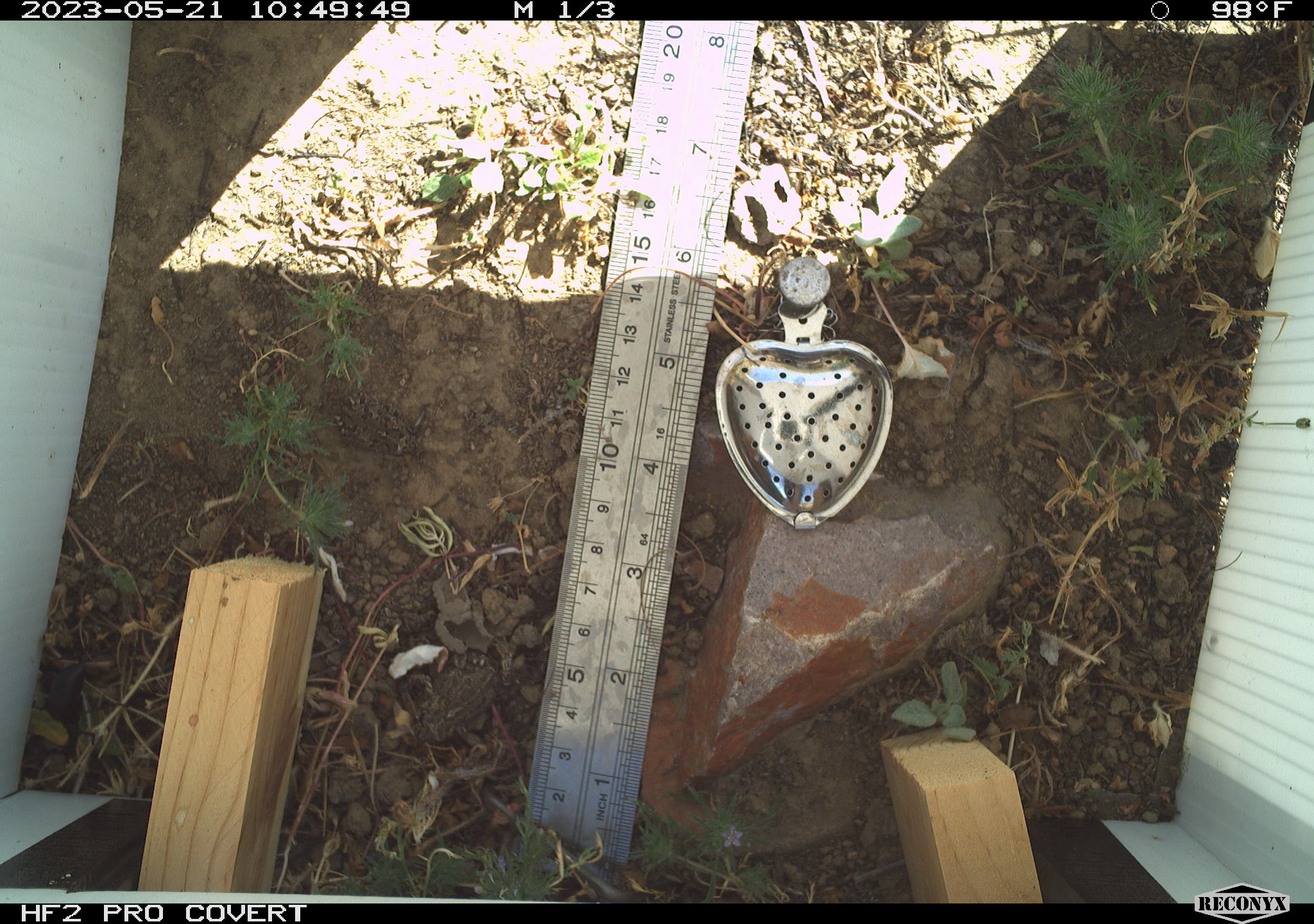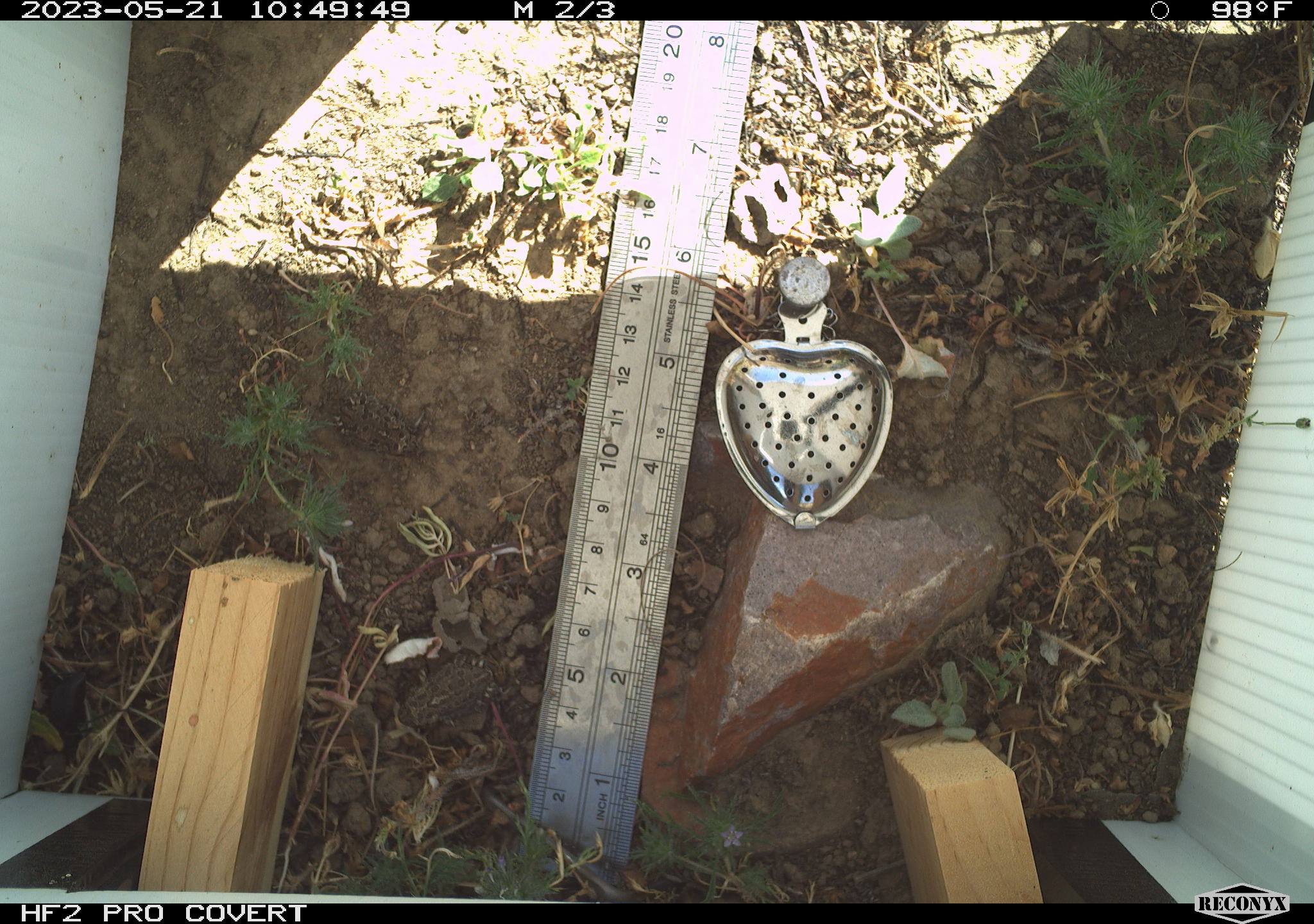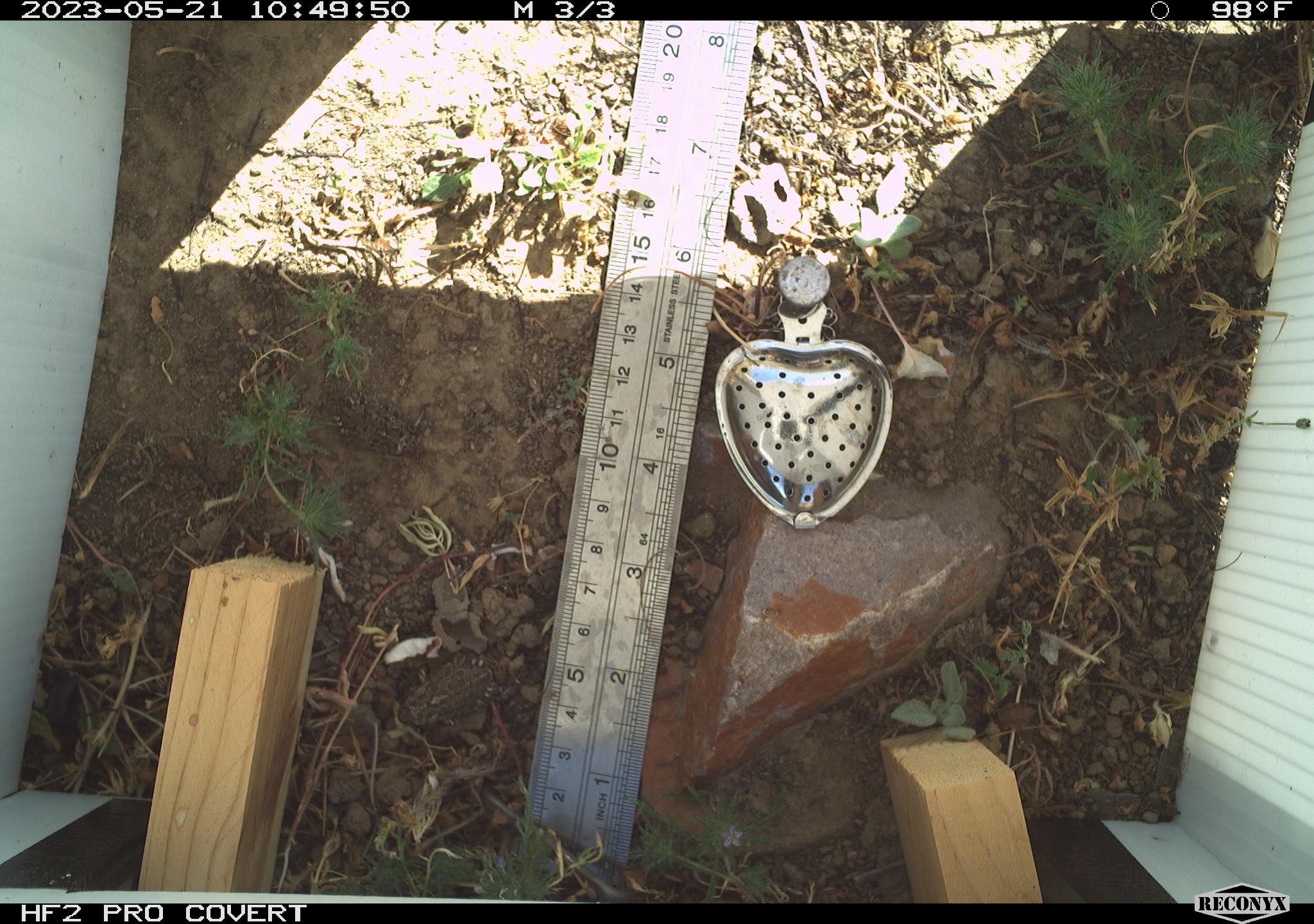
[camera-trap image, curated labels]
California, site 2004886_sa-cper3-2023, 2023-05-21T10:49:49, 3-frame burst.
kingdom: Animalia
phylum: Chordata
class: Amphibia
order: Anura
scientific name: Anura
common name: frogs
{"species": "frogs (Anura)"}